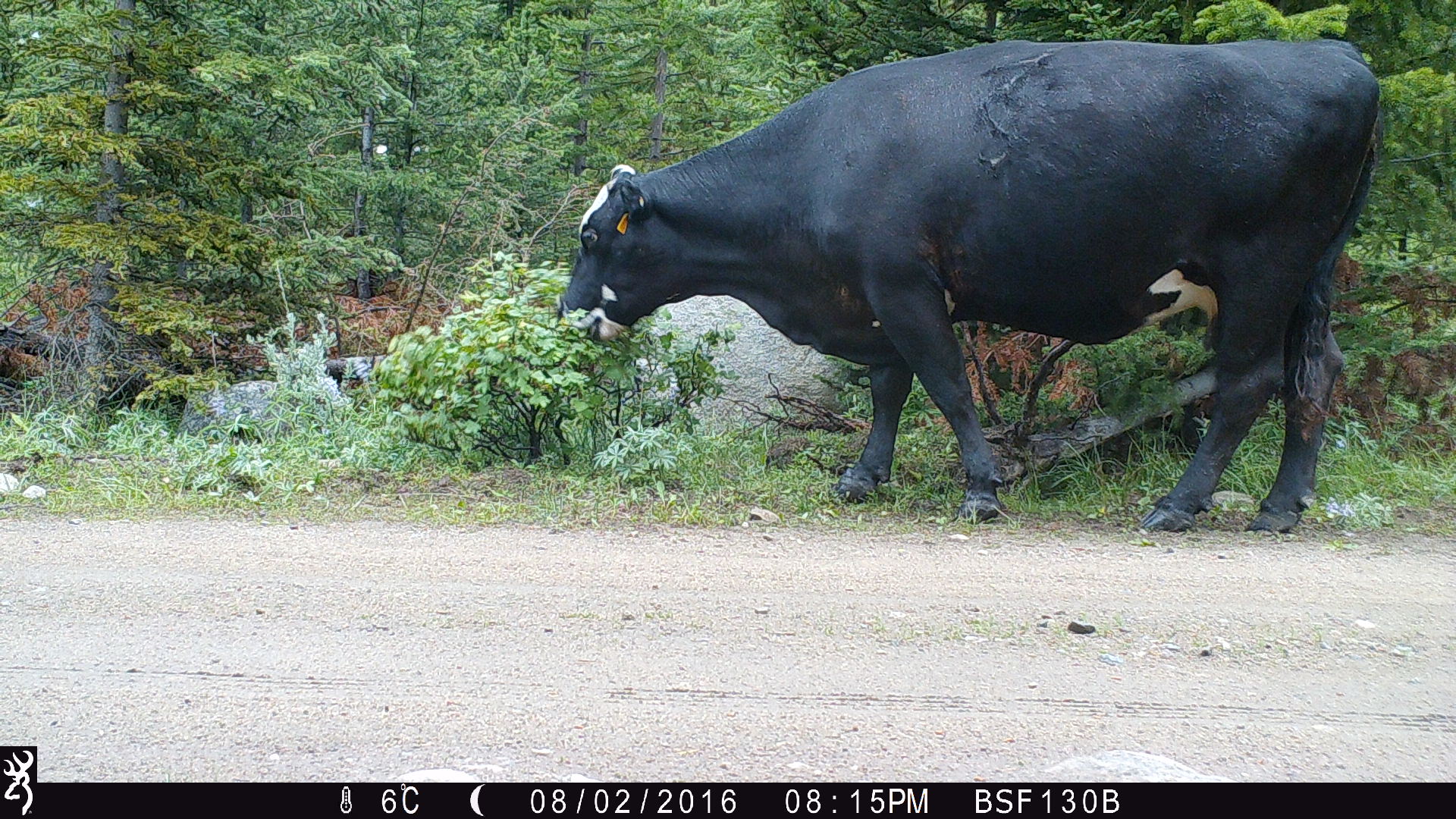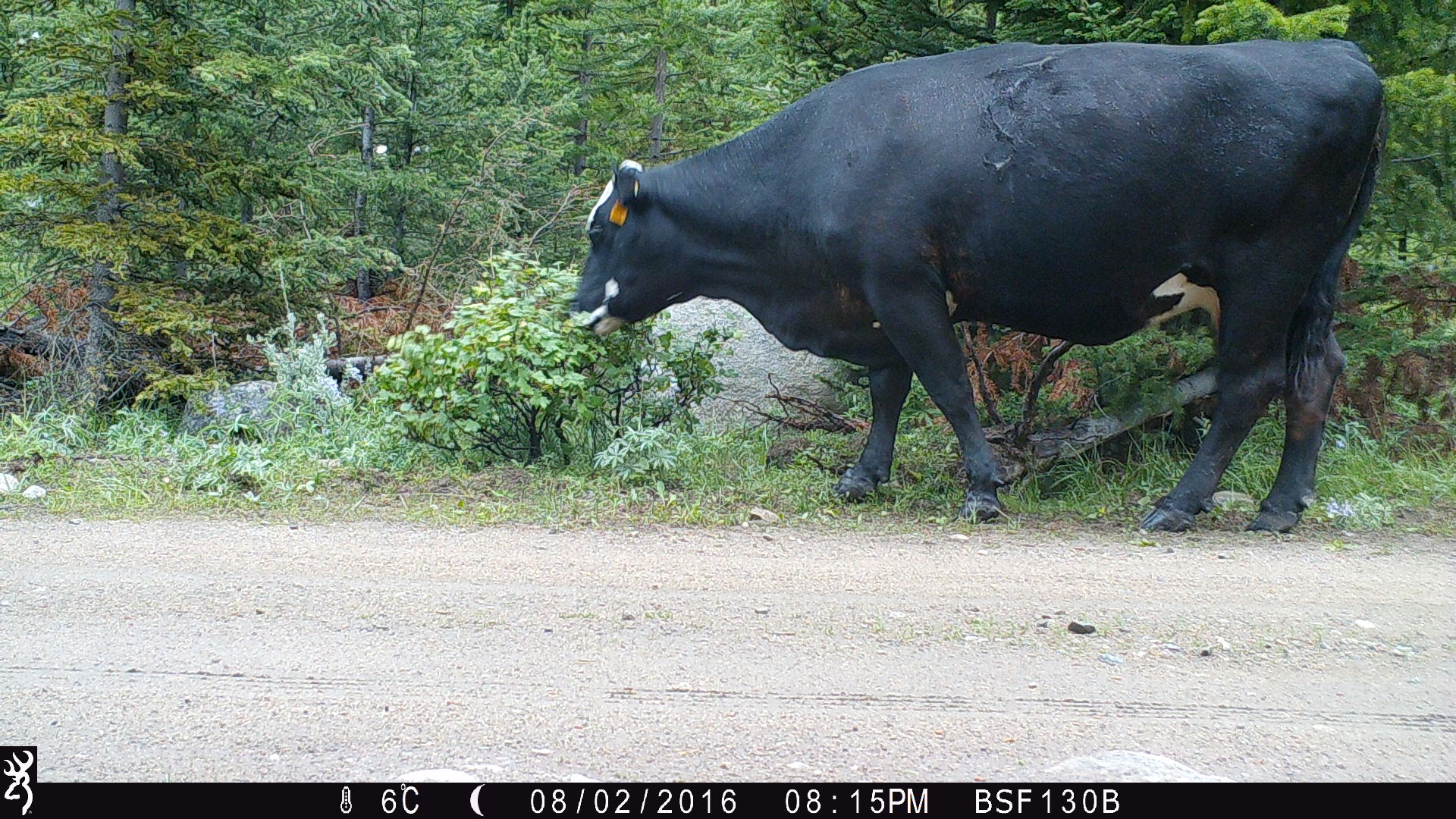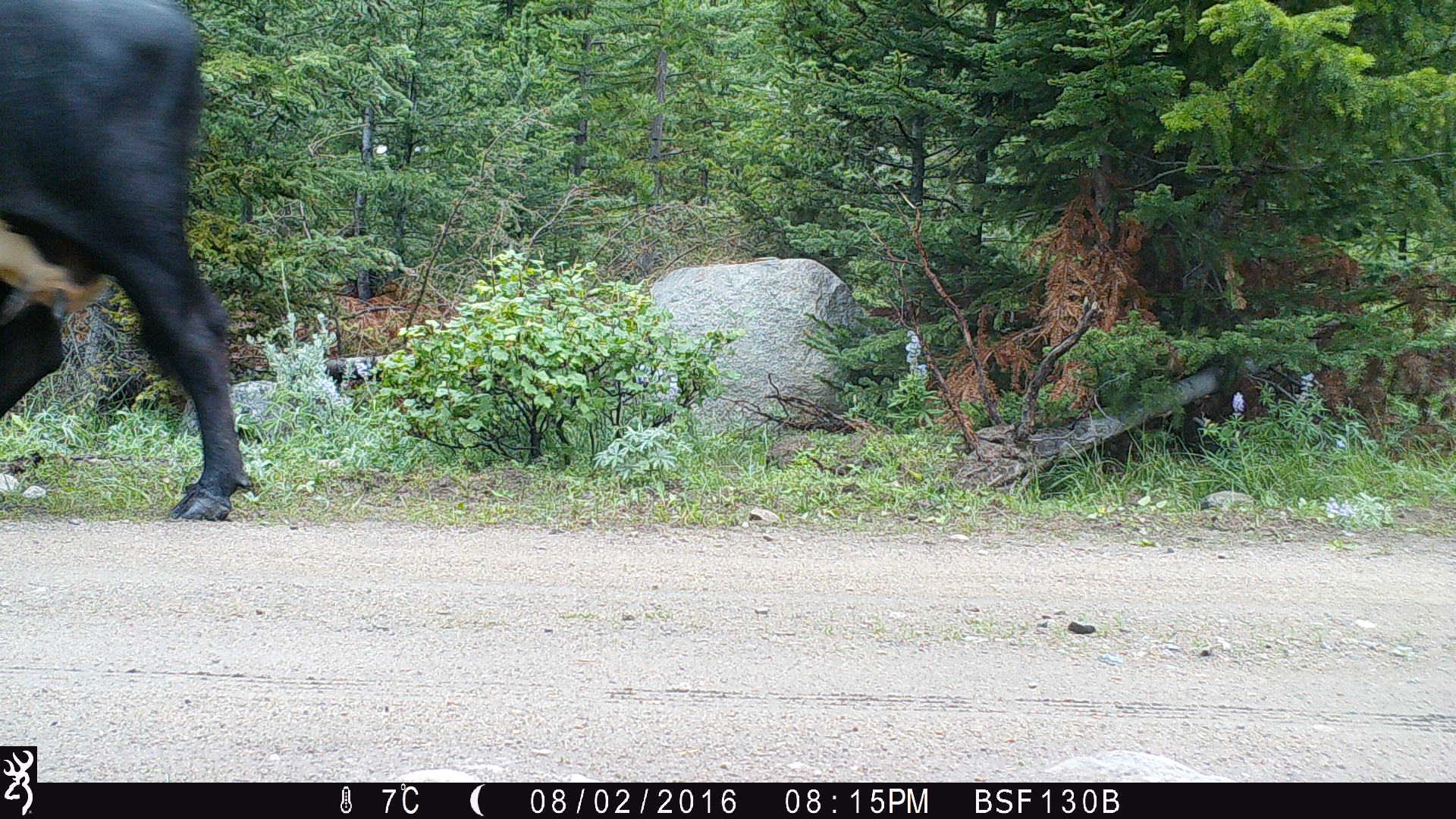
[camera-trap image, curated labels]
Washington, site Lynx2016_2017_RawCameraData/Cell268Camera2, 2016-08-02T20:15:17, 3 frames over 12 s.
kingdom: Animalia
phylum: Chordata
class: Mammalia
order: Artiodactyla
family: Bovidae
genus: Bos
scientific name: Bos taurus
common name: domestic cattle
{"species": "domestic cattle (Bos taurus)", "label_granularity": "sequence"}